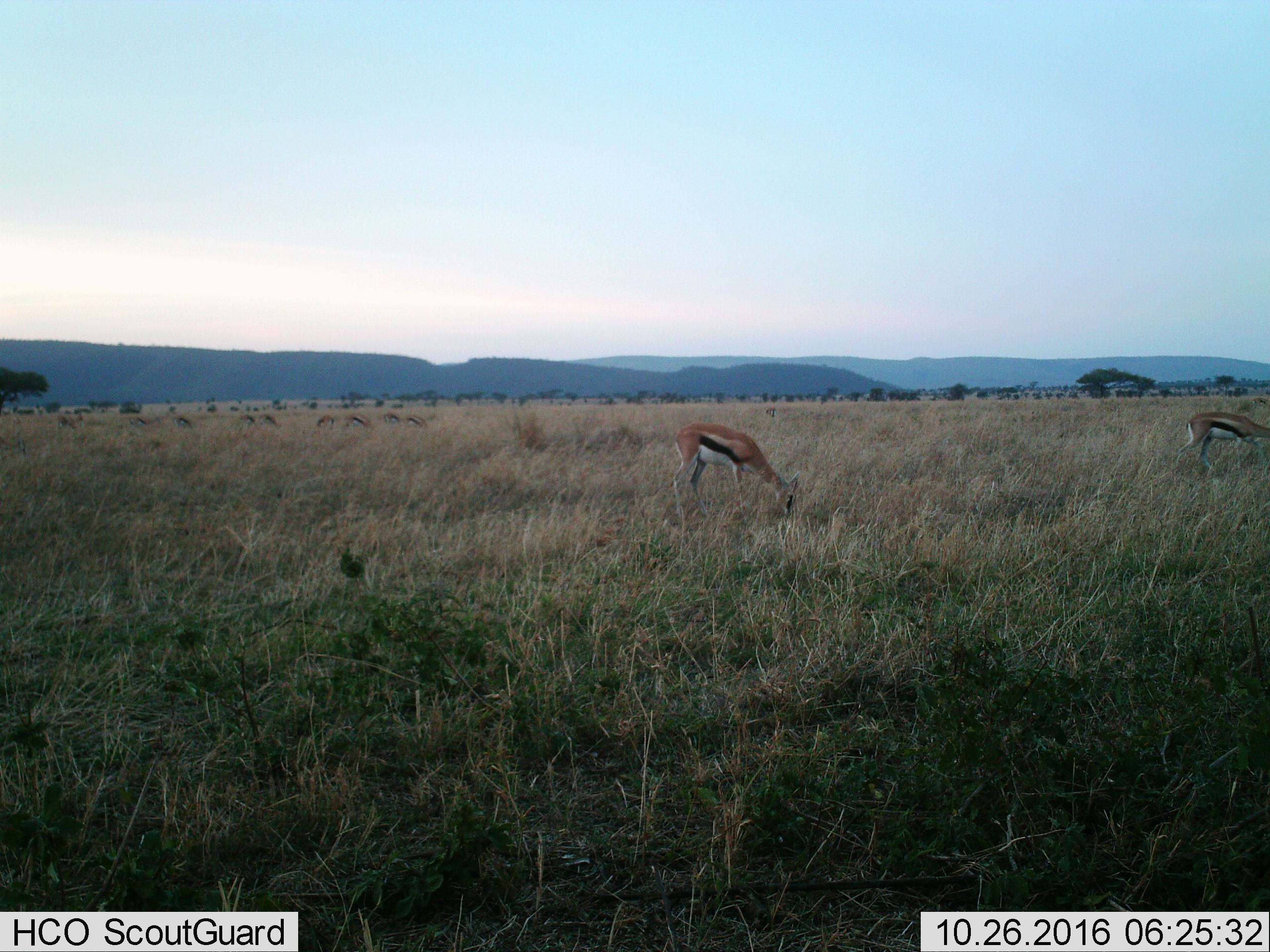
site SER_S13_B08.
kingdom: Animalia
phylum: Chordata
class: Mammalia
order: Artiodactyla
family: Bovidae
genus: Eudorcas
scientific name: Eudorcas thomsonii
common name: thomson's gazelle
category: gazellethomsons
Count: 11-50.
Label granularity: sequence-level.